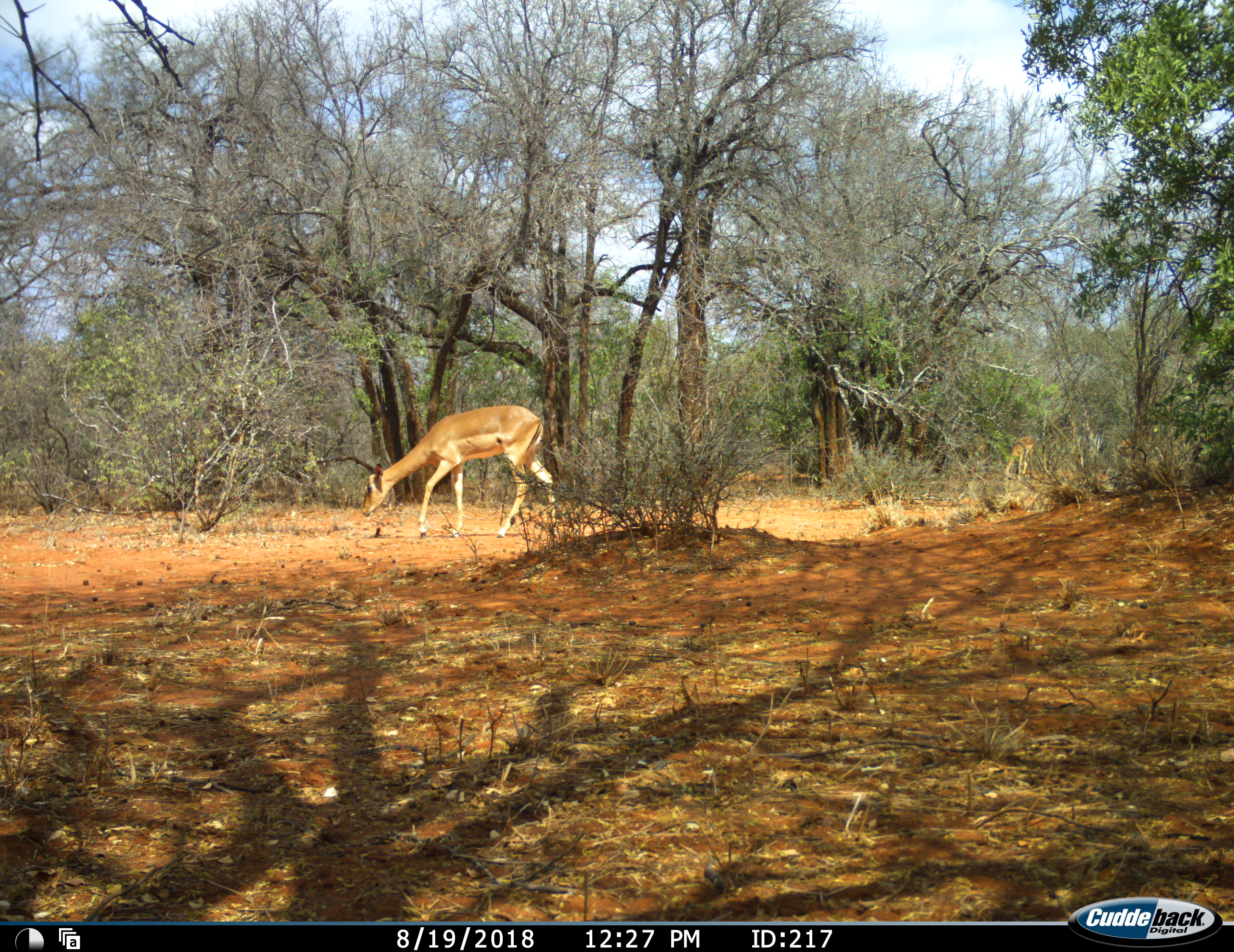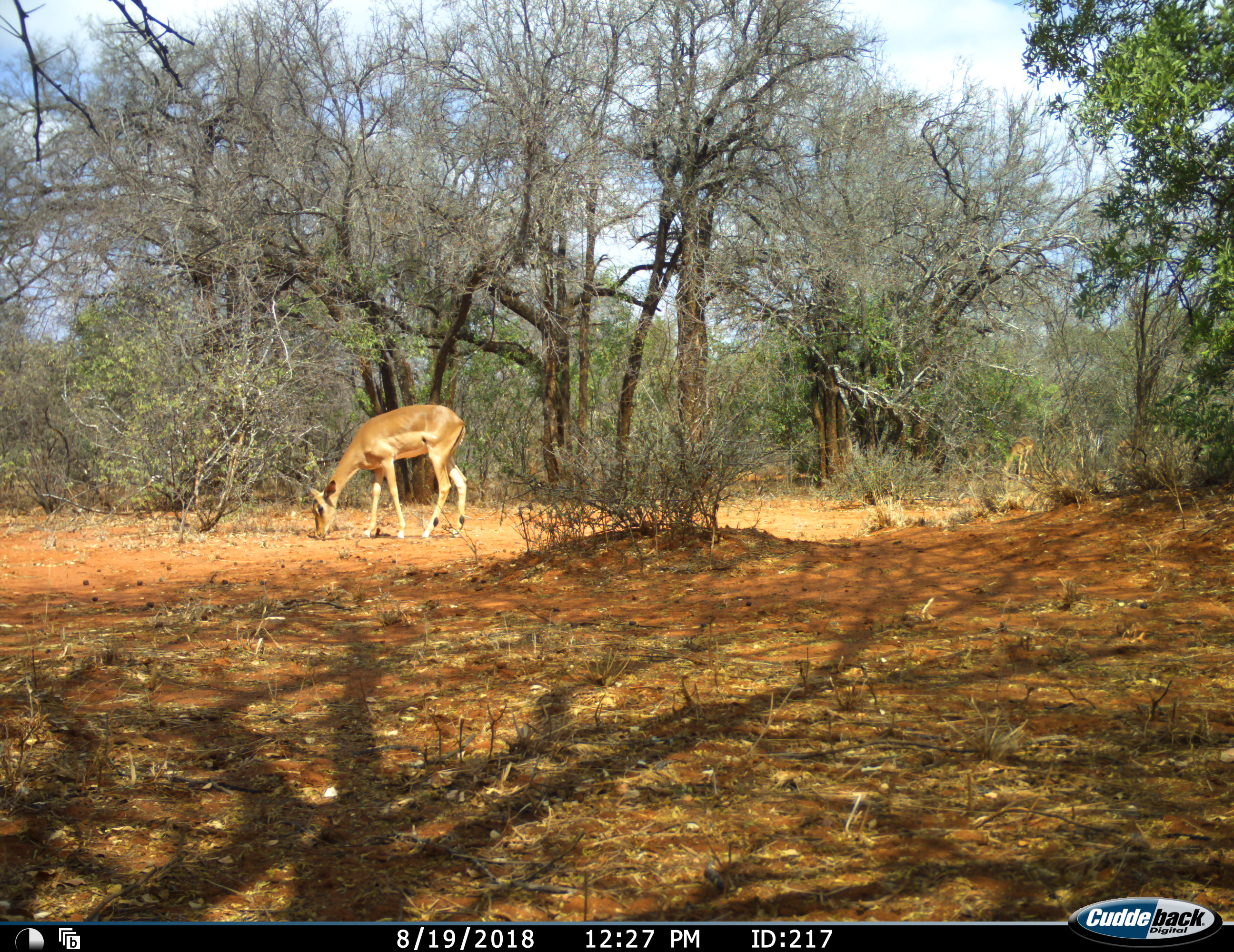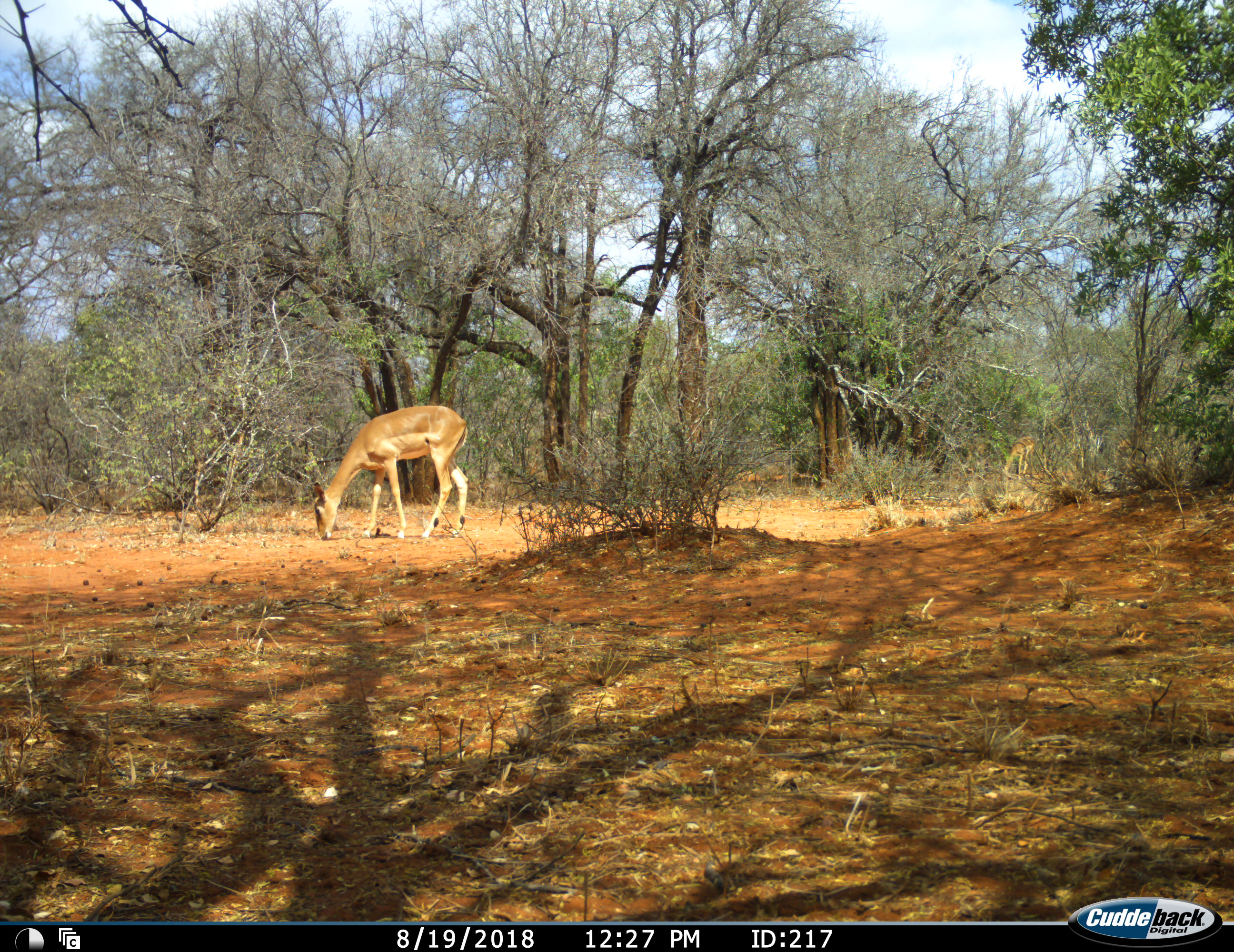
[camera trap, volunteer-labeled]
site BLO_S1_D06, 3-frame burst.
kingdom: Animalia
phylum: Chordata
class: Mammalia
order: Artiodactyla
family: Bovidae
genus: Aepyceros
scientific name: Aepyceros melampus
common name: impala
Impala (Aepyceros melampus), count 1. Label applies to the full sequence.